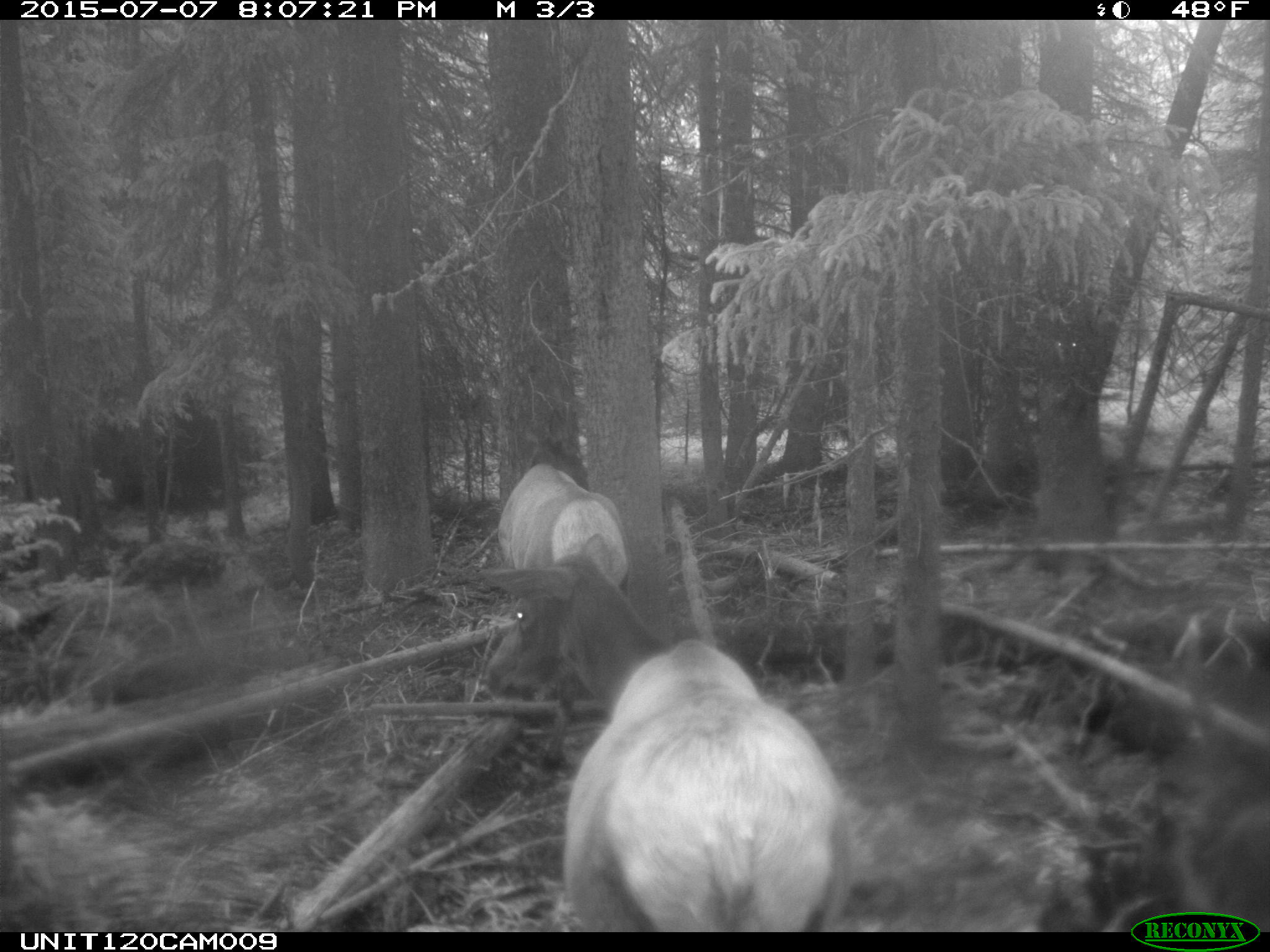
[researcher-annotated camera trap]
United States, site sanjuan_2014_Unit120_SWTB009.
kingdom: Animalia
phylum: Chordata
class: Mammalia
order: Artiodactyla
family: Cervidae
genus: Cervus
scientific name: Cervus elaphus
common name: red deer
Cervus elaphus (red deer).